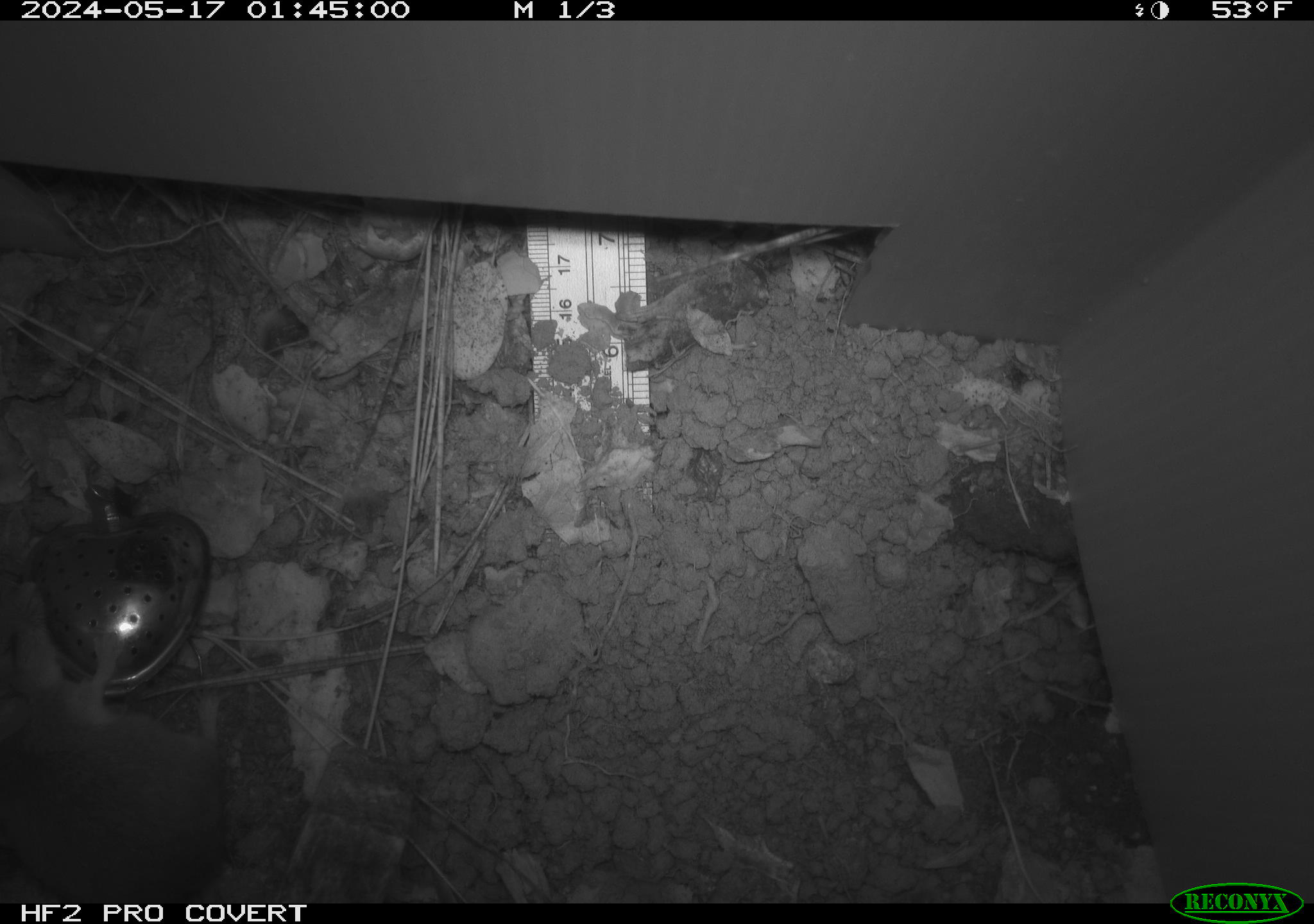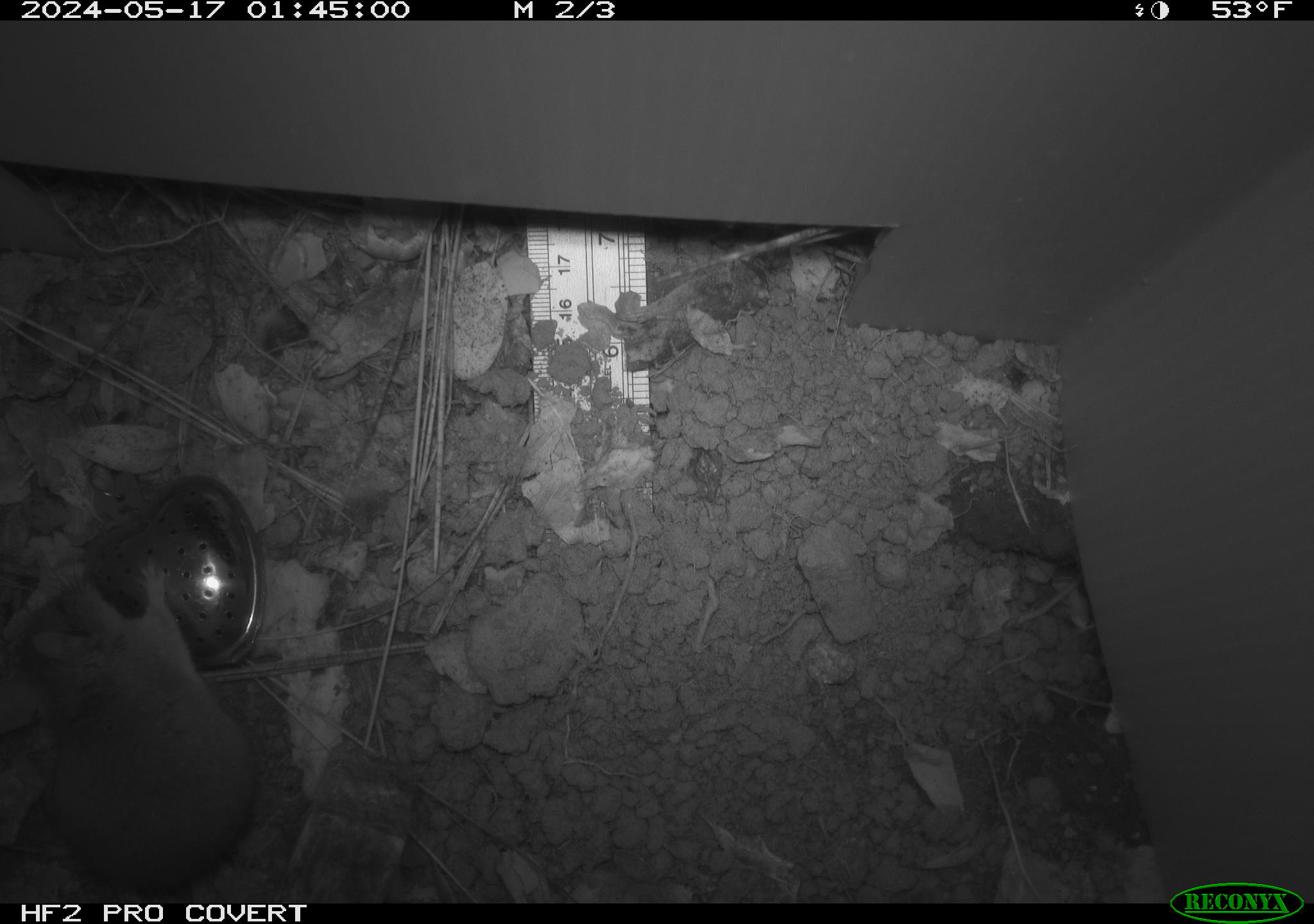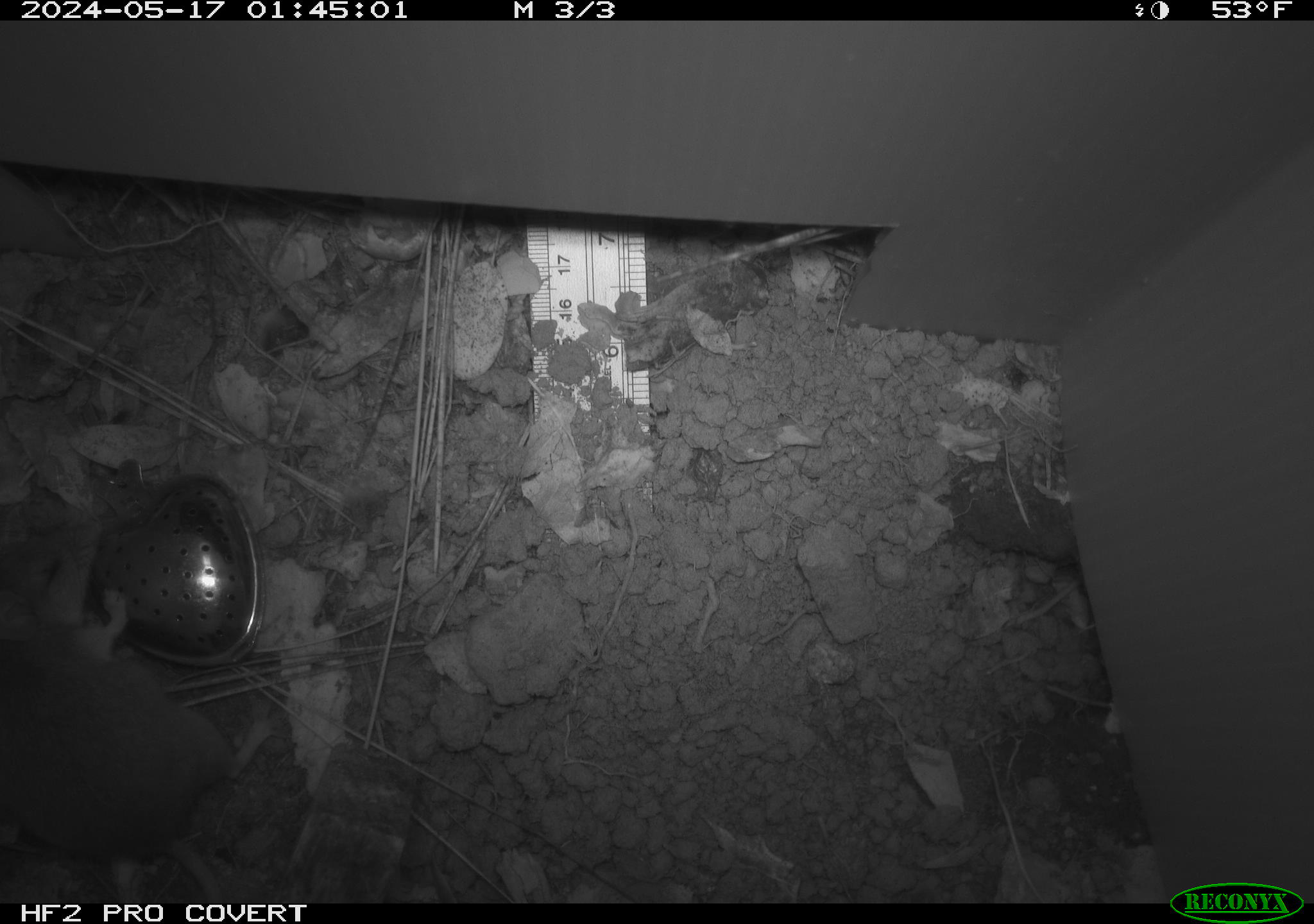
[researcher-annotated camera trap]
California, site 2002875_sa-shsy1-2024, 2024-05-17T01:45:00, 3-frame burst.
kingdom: Animalia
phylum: Chordata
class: Mammalia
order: Rodentia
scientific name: Rodentia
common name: rodent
Rodent (Rodentia).